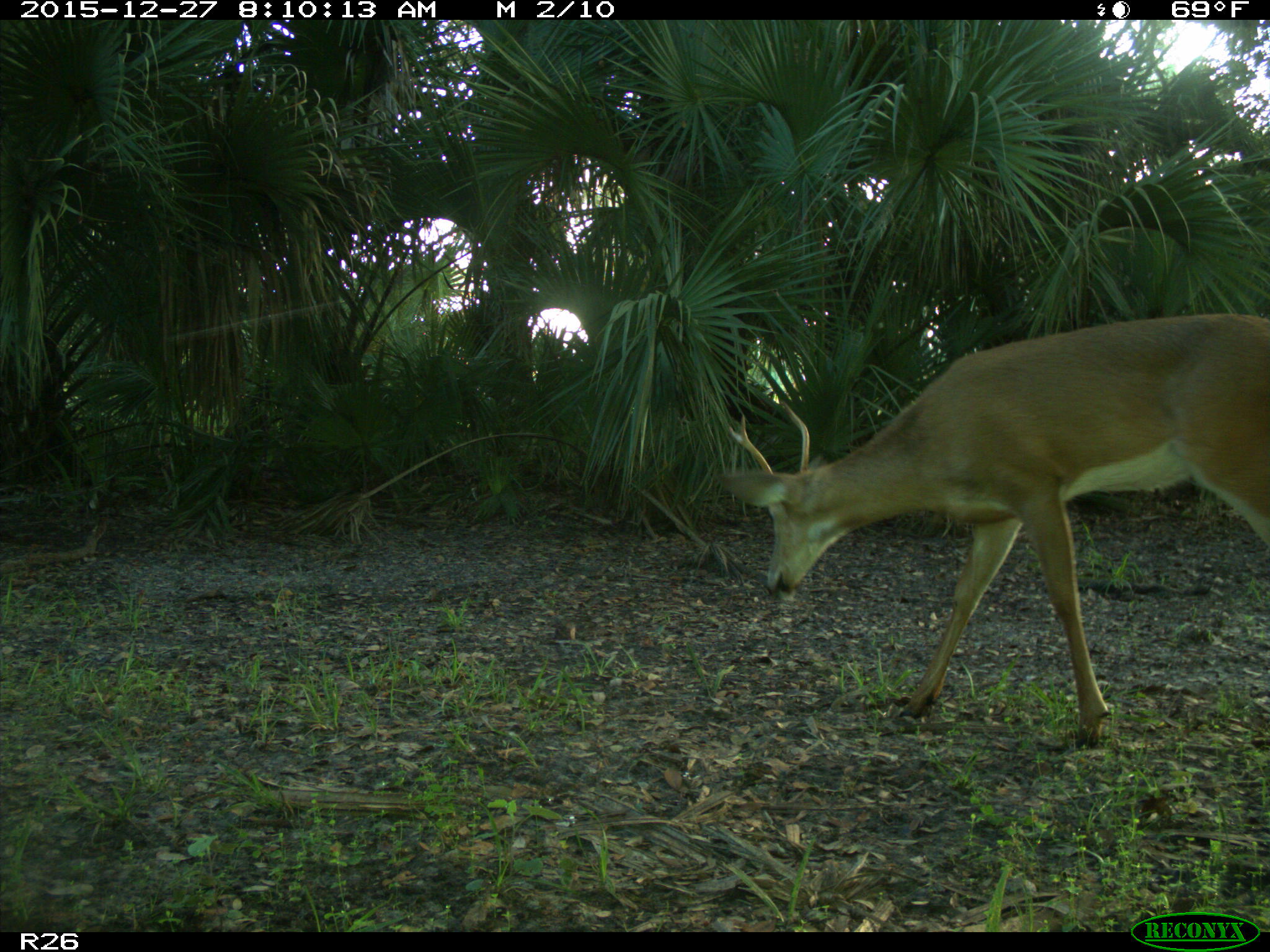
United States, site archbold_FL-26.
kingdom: Animalia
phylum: Chordata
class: Mammalia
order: Artiodactyla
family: Cervidae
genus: Odocoileus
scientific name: Odocoileus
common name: deer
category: unidentified deer